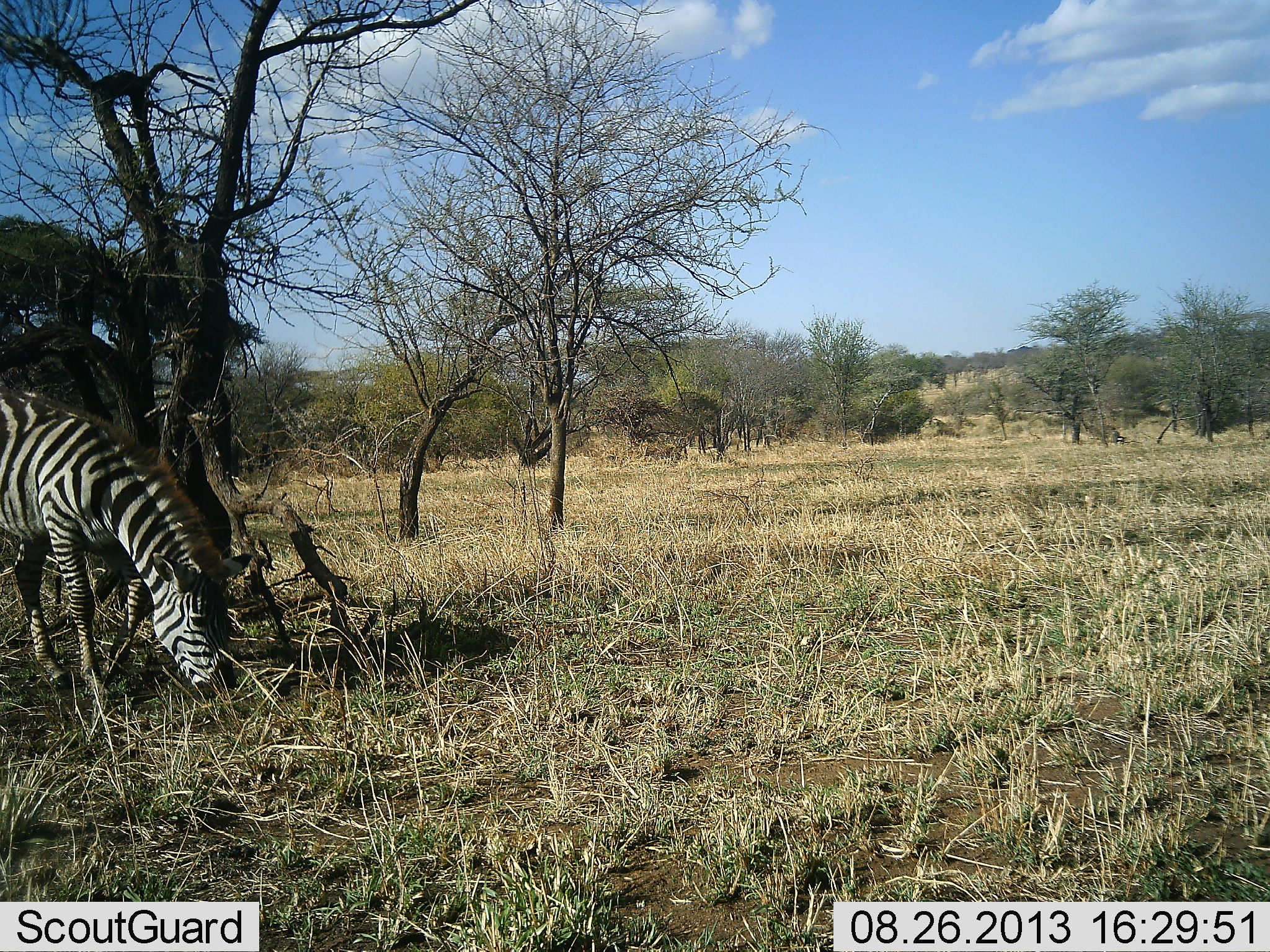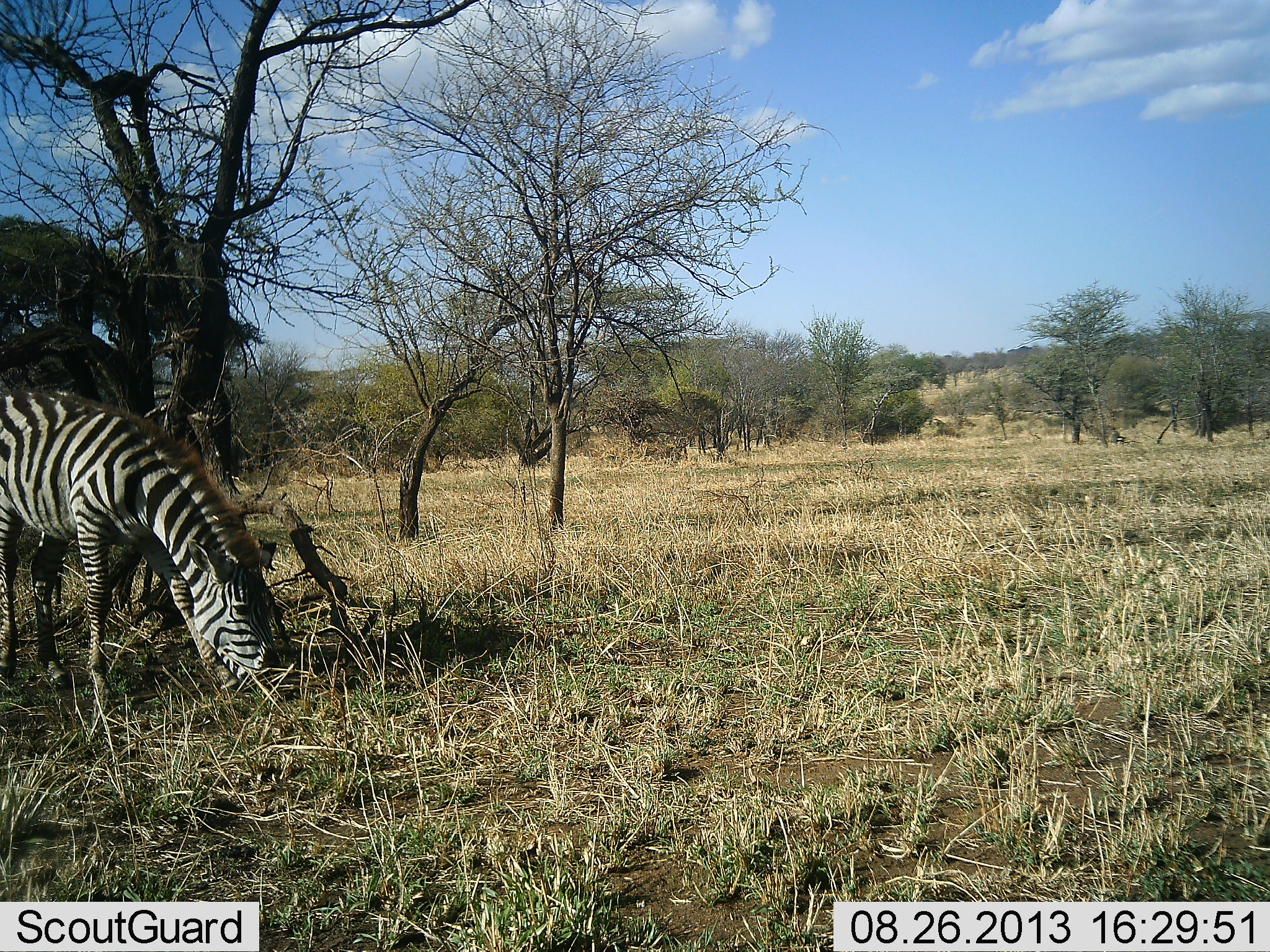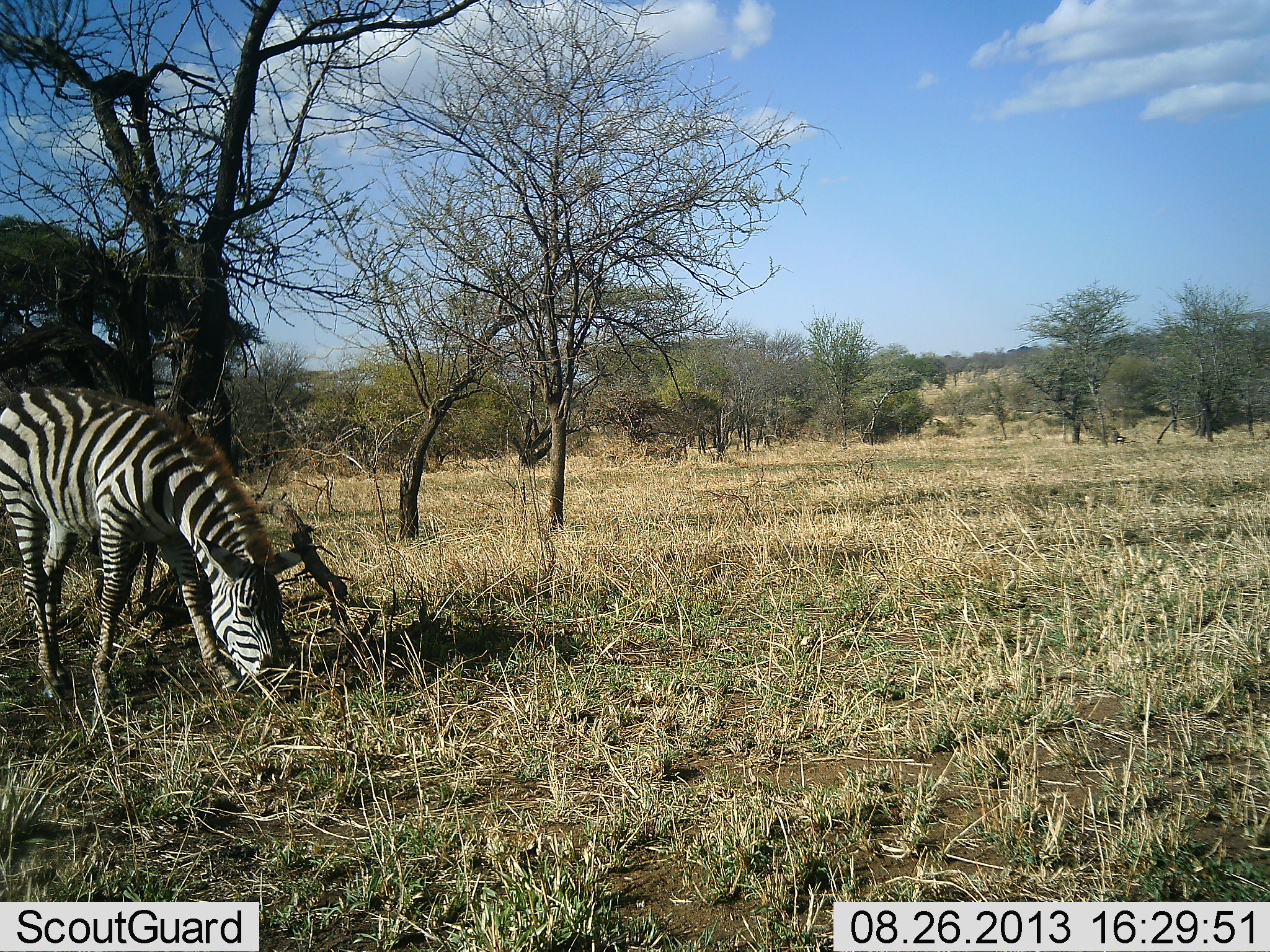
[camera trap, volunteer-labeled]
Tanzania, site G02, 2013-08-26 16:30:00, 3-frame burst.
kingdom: Animalia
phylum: Chordata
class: Mammalia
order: Perissodactyla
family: Equidae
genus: Equus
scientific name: Equus quagga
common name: plains zebra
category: zebra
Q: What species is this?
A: Zebra (plains zebra) (Equus quagga).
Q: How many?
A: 1.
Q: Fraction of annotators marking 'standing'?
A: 10%.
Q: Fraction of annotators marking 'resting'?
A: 0%.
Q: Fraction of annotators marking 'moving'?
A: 30%.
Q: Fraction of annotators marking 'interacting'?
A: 0%.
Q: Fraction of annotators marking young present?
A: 0%.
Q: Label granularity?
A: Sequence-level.